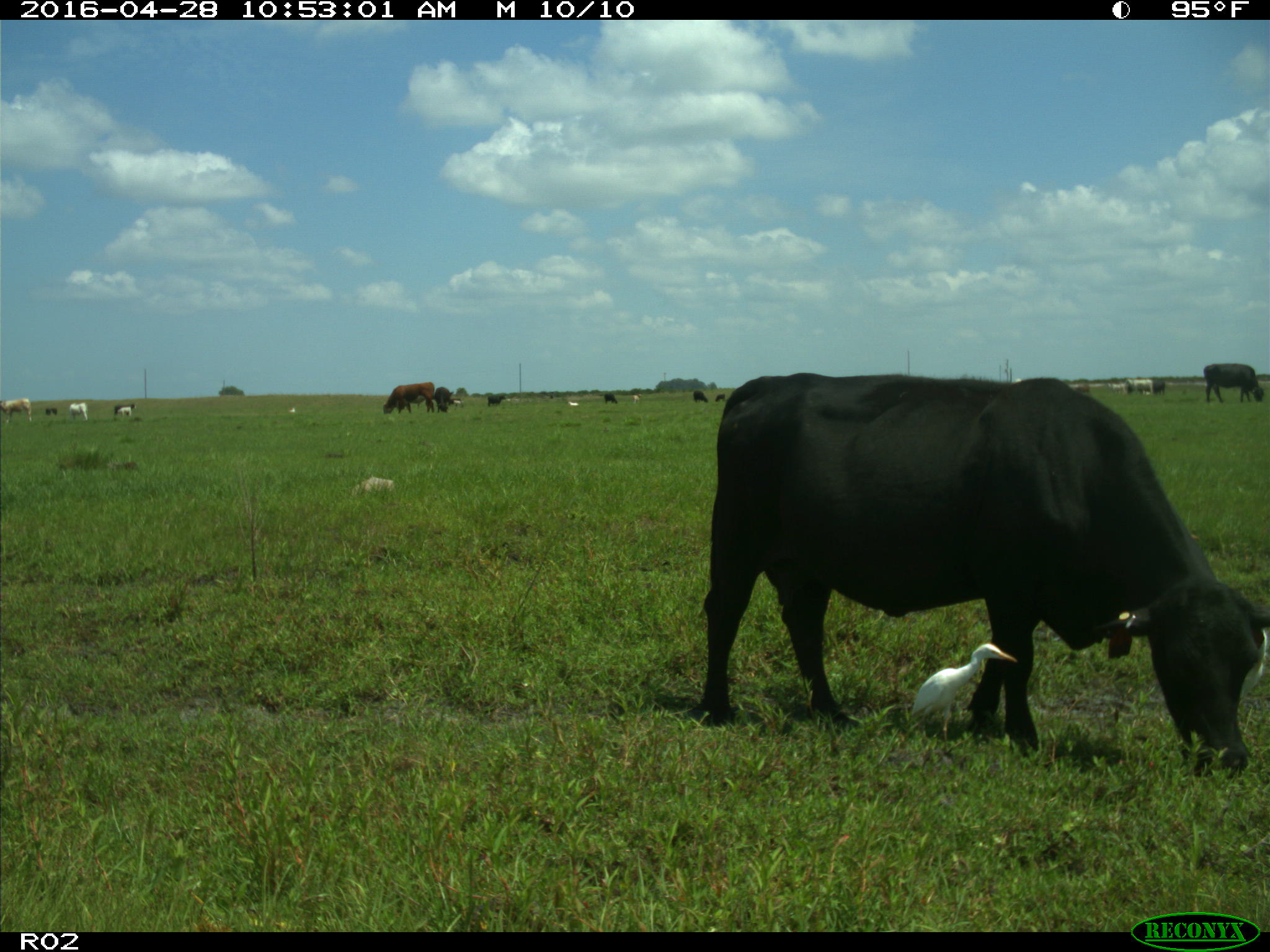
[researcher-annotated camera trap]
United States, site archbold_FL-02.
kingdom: Animalia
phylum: Chordata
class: Mammalia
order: Artiodactyla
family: Bovidae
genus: Bos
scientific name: Bos taurus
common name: domestic cow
Bos taurus (domestic cow).